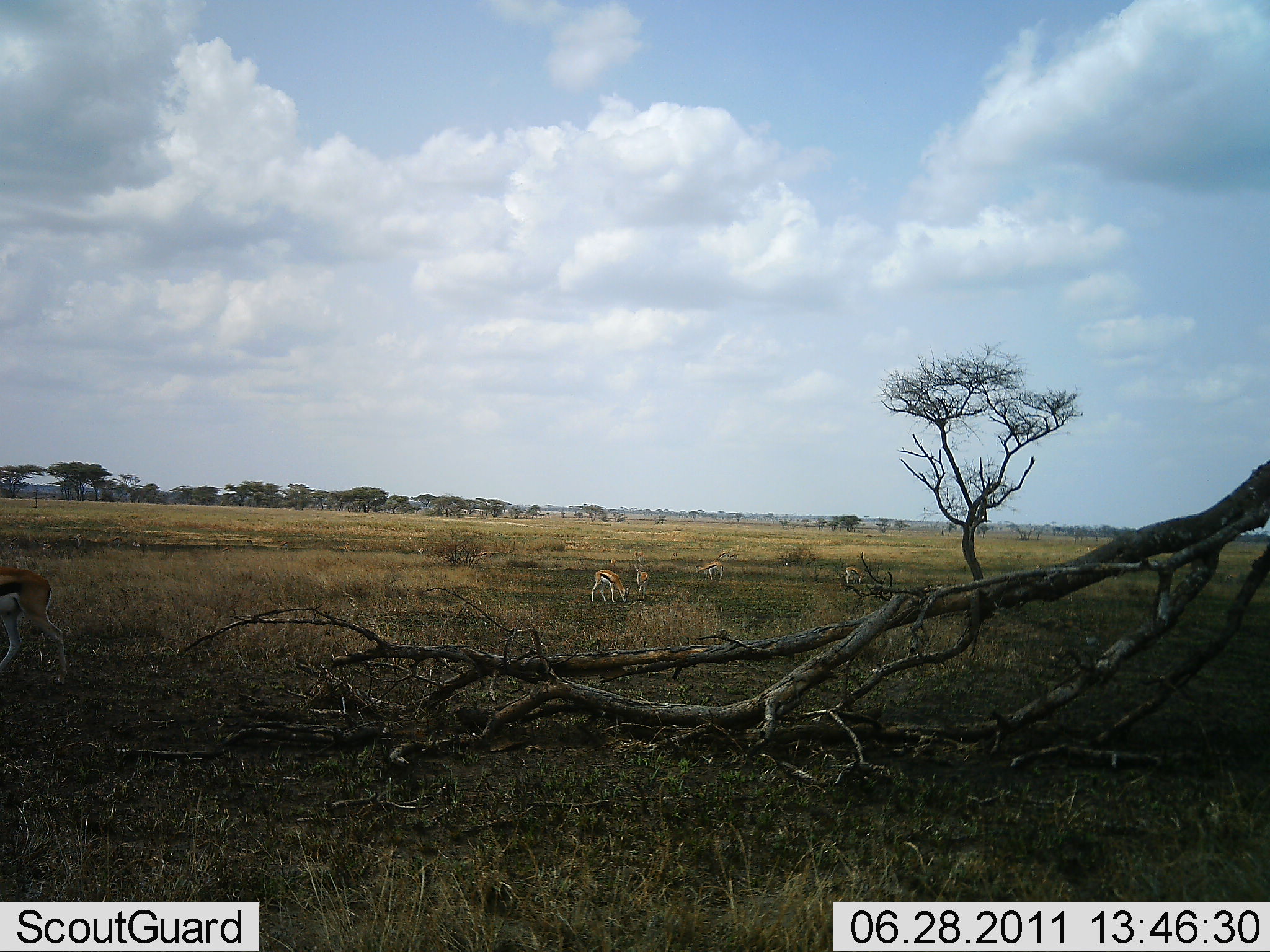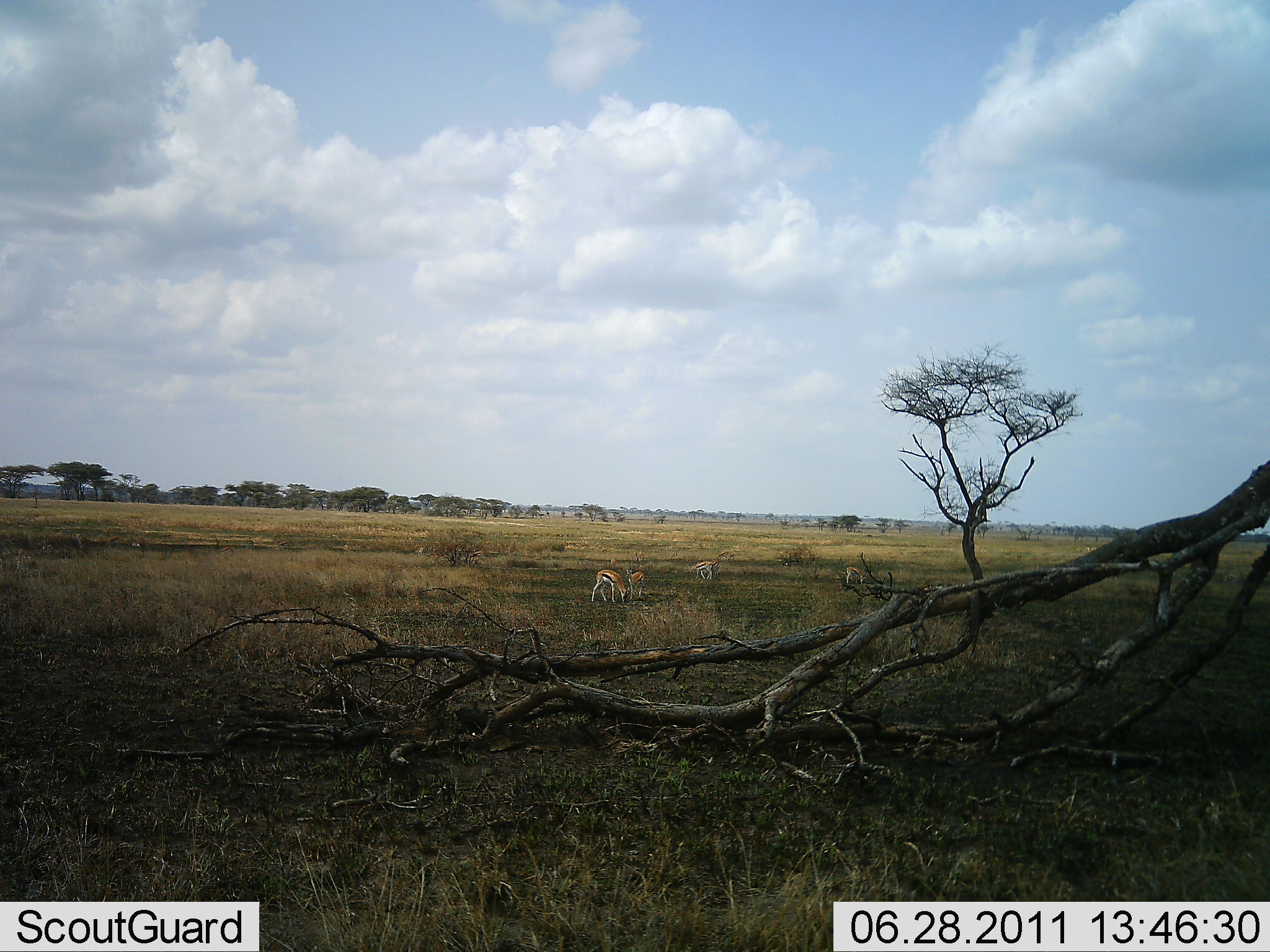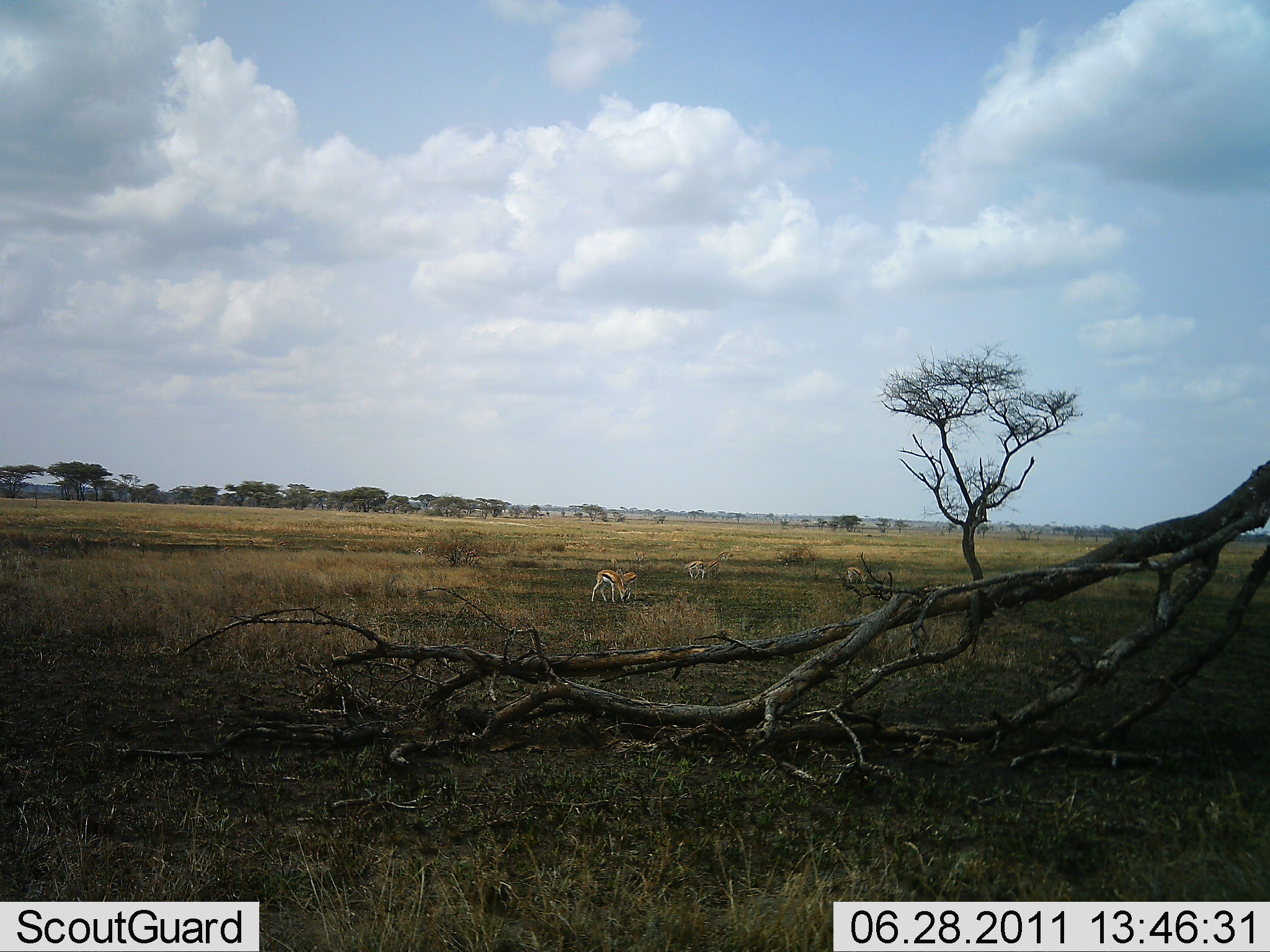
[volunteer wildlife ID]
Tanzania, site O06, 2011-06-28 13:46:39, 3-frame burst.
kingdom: Animalia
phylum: Chordata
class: Mammalia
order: Artiodactyla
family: Bovidae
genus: Eudorcas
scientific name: Eudorcas thomsonii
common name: thomson's gazelle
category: gazellethomsons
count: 5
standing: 33%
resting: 13%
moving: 47%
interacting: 0%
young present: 0%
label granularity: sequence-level